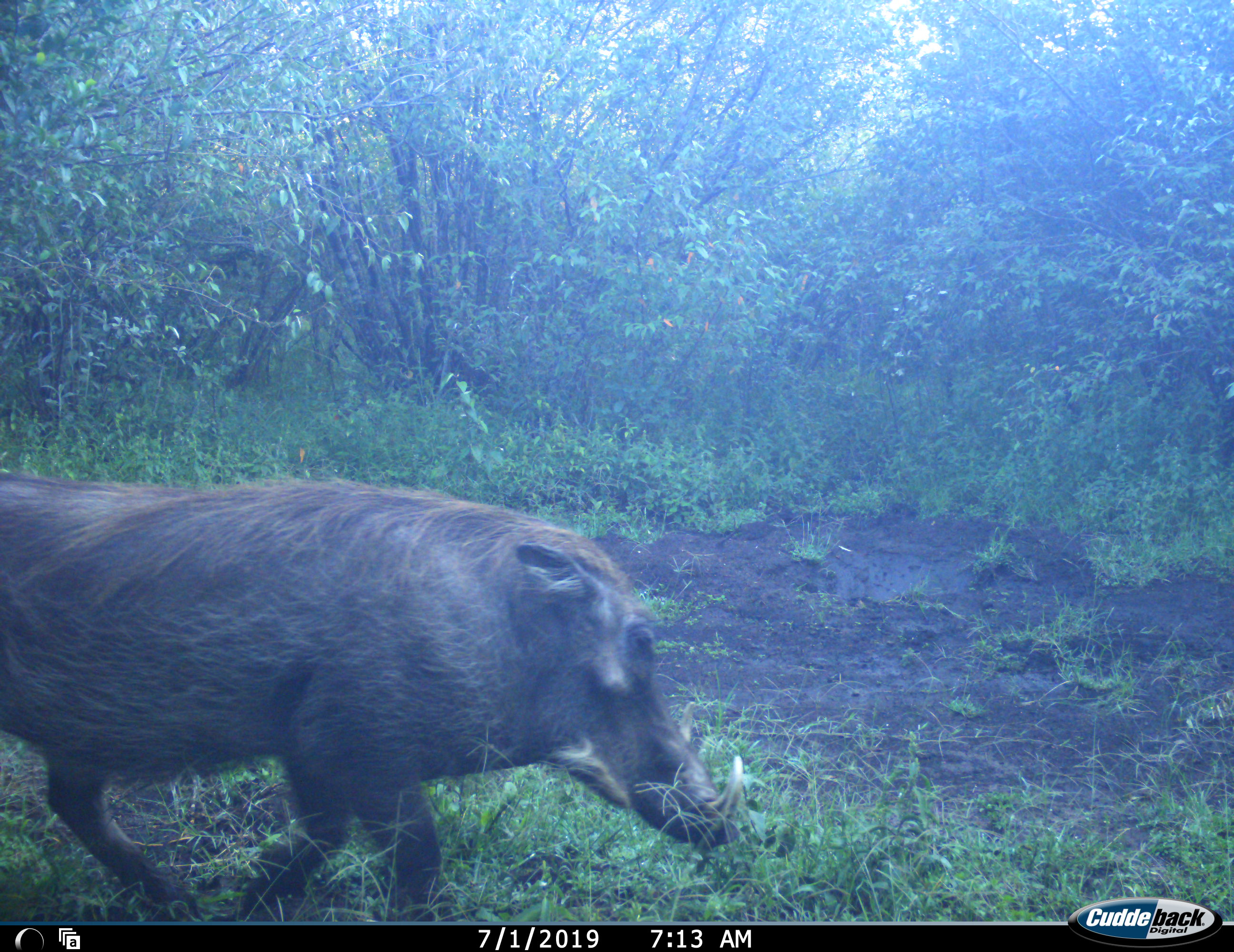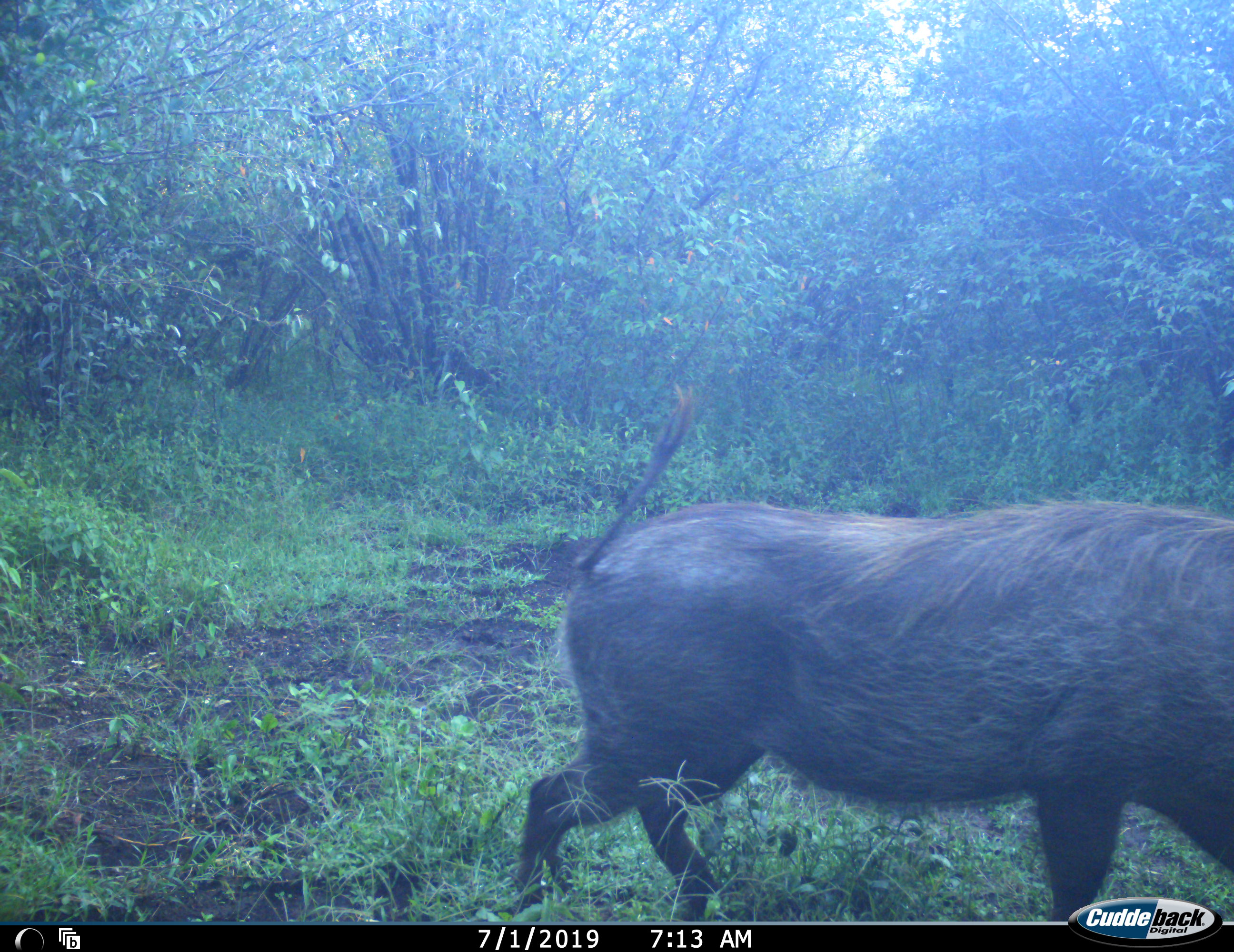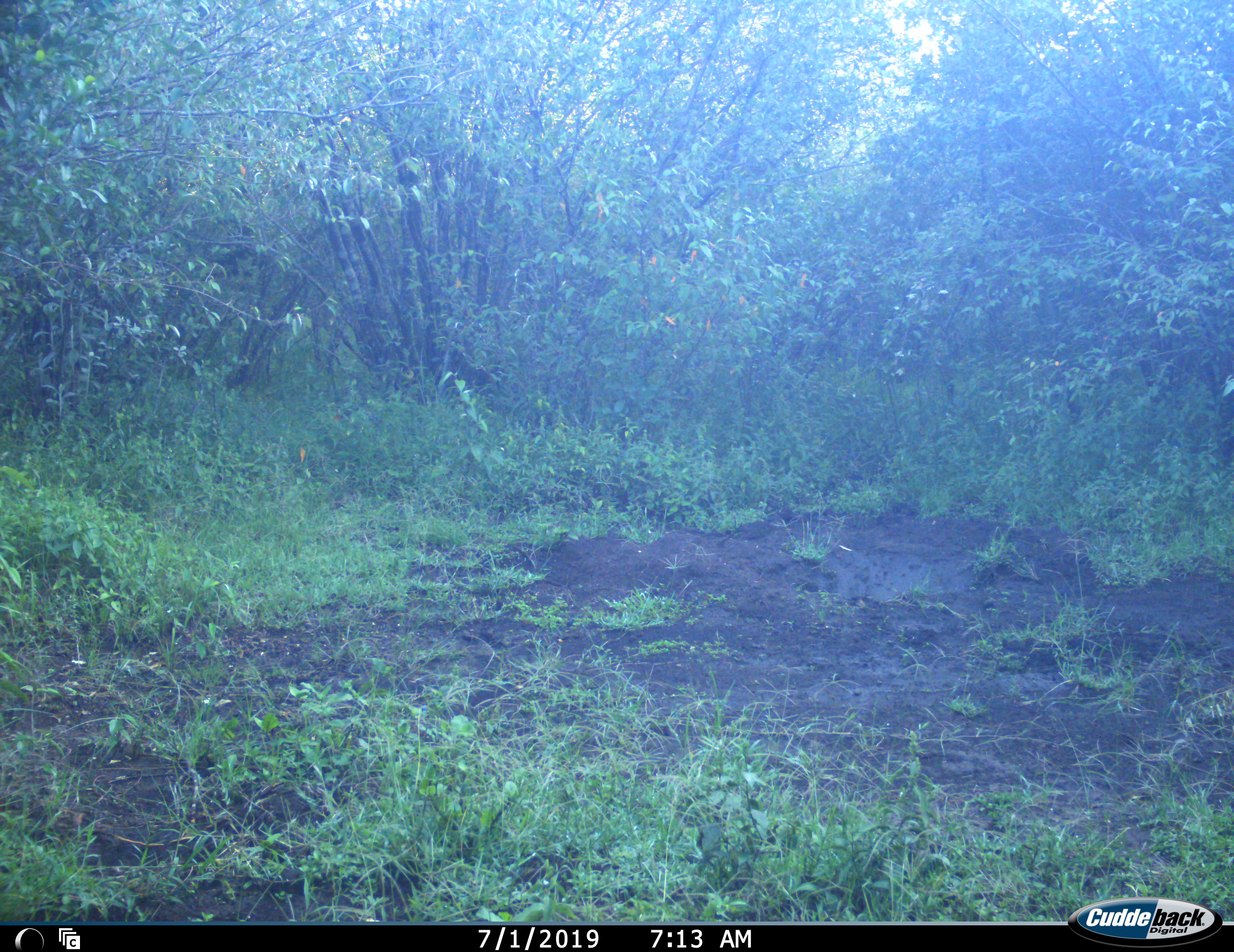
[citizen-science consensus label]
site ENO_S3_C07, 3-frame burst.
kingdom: Animalia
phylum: Chordata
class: Mammalia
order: Artiodactyla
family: Suidae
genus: Phacochoerus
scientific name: Phacochoerus africanus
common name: warthog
Warthog (Phacochoerus africanus), count 1. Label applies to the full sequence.